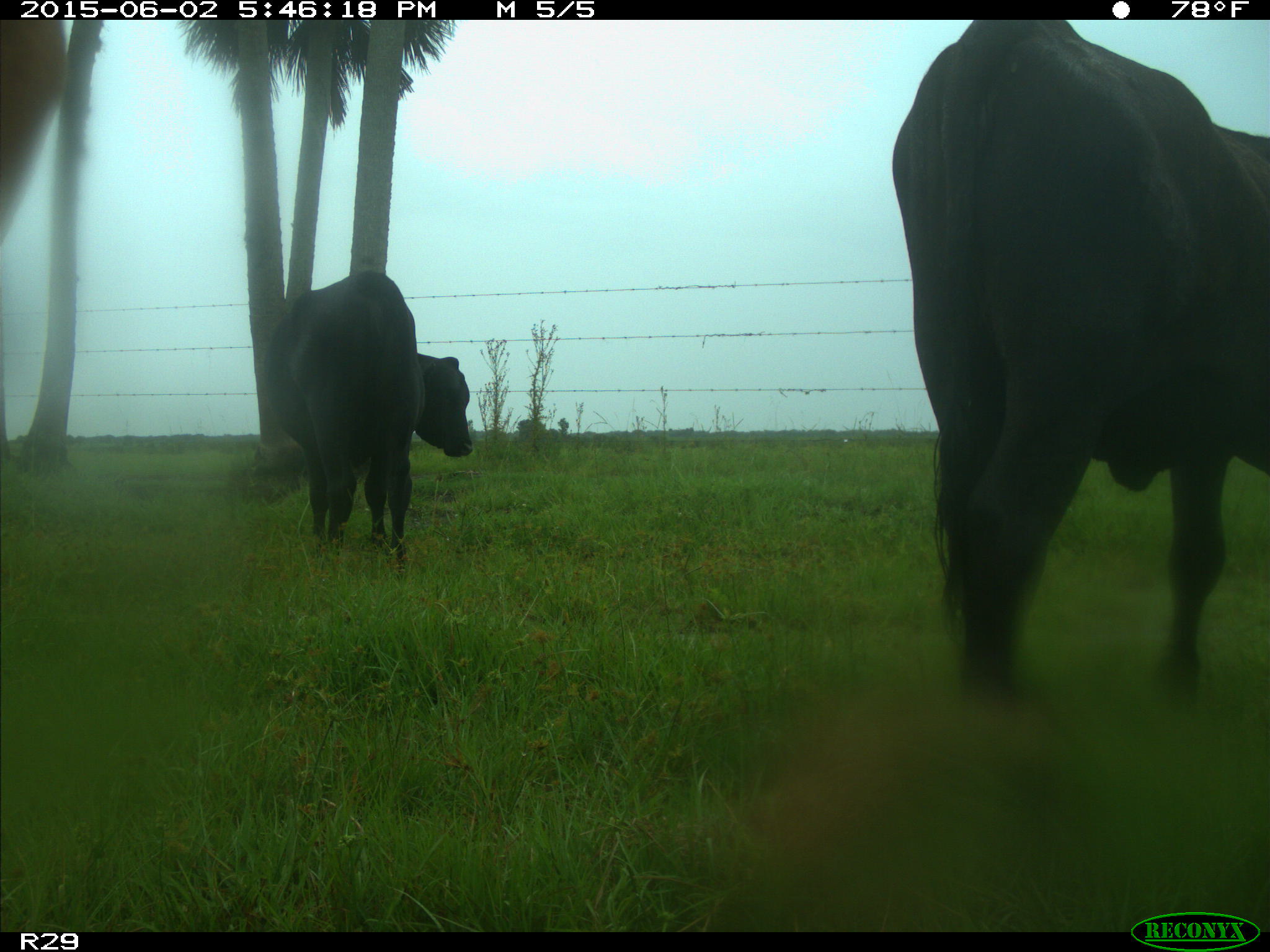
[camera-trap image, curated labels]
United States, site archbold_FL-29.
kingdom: Animalia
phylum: Chordata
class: Mammalia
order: Artiodactyla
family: Bovidae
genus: Bos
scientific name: Bos taurus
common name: domestic cow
Bos taurus (domestic cow).